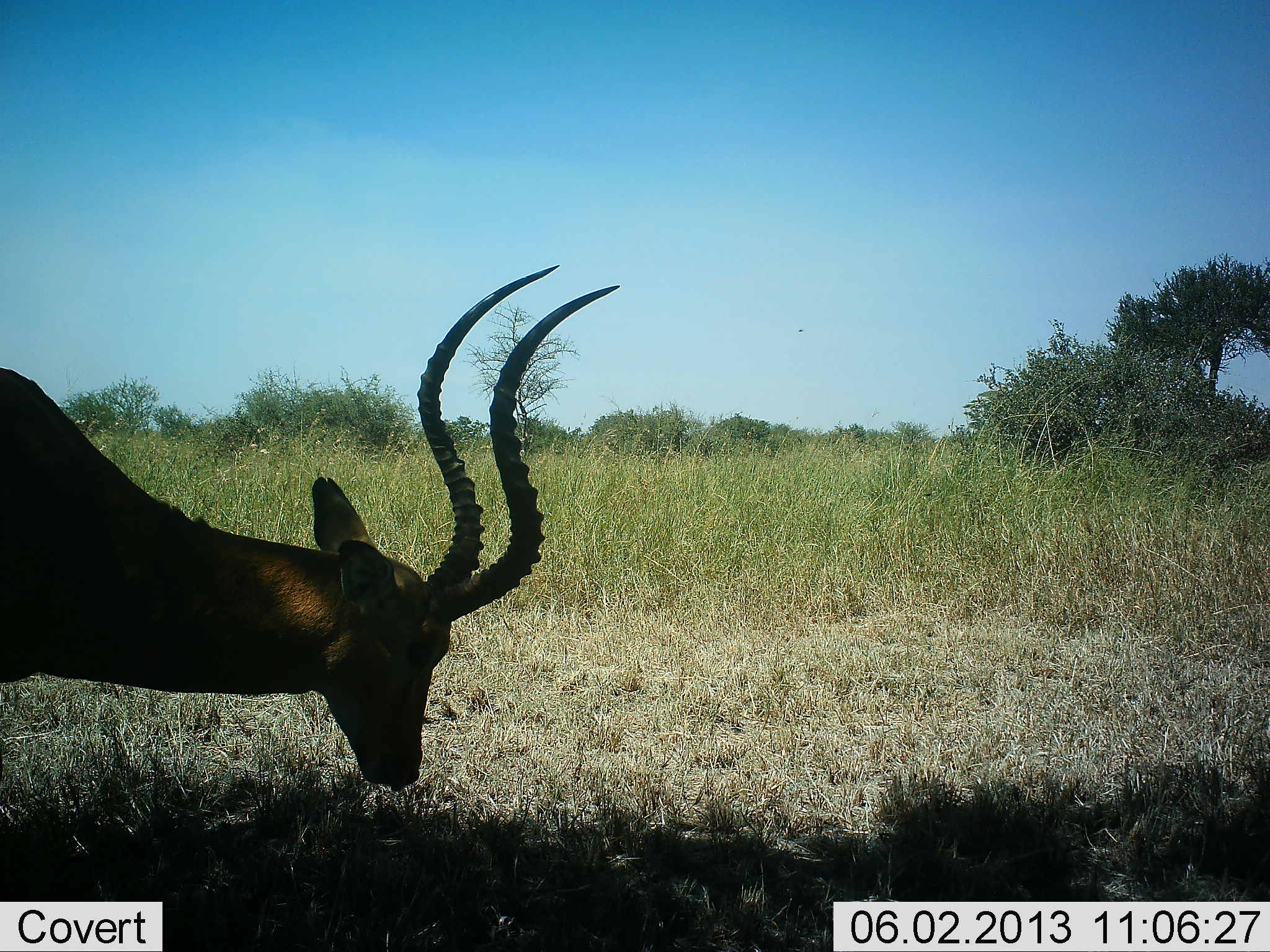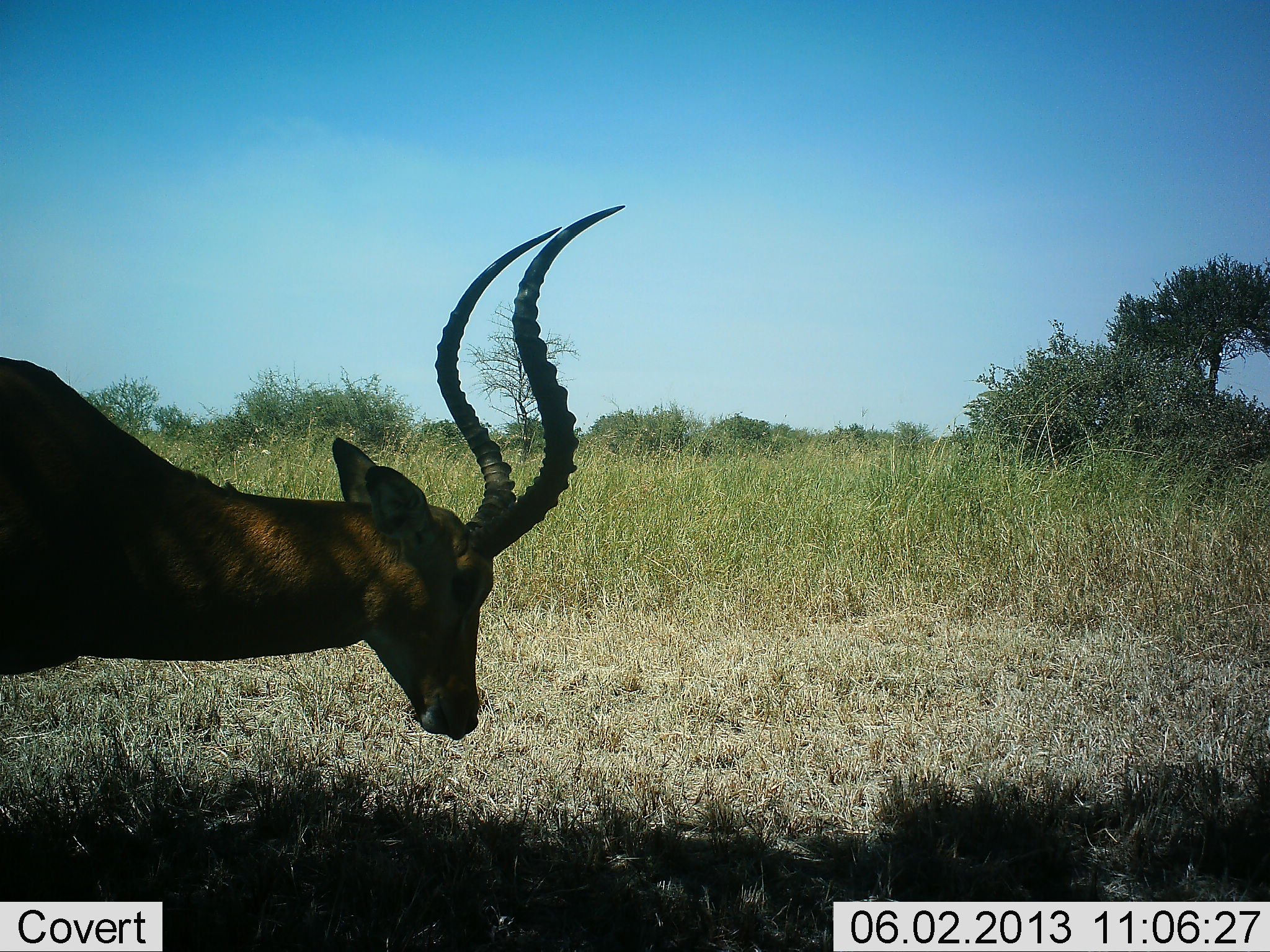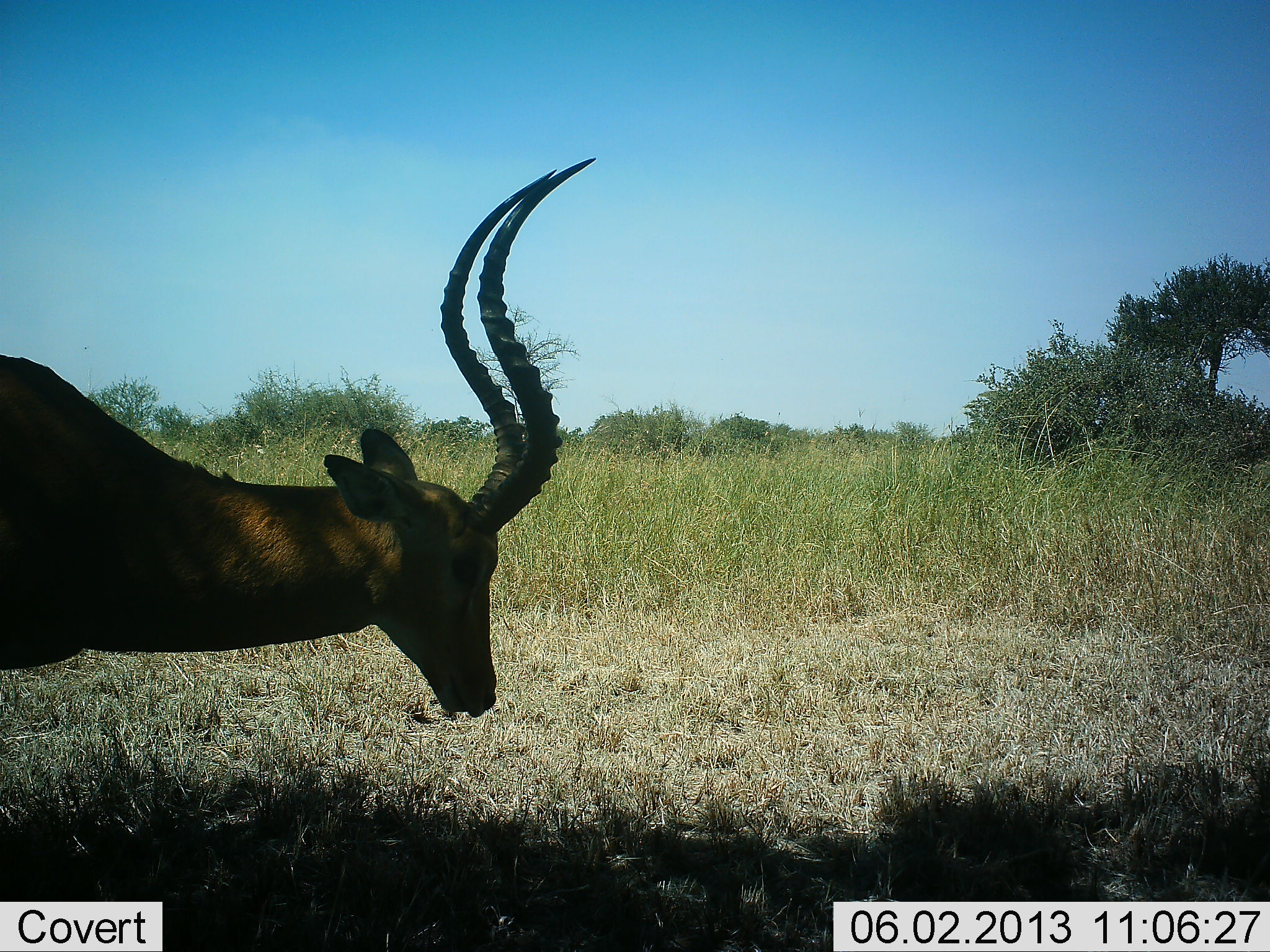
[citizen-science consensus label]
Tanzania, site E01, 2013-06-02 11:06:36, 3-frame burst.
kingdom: Animalia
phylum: Chordata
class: Mammalia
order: Artiodactyla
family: Bovidae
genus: Aepyceros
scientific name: Aepyceros melampus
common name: impala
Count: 1.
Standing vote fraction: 48%.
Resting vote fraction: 5%.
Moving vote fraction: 5%.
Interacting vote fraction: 0%.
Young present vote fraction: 0%.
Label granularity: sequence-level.